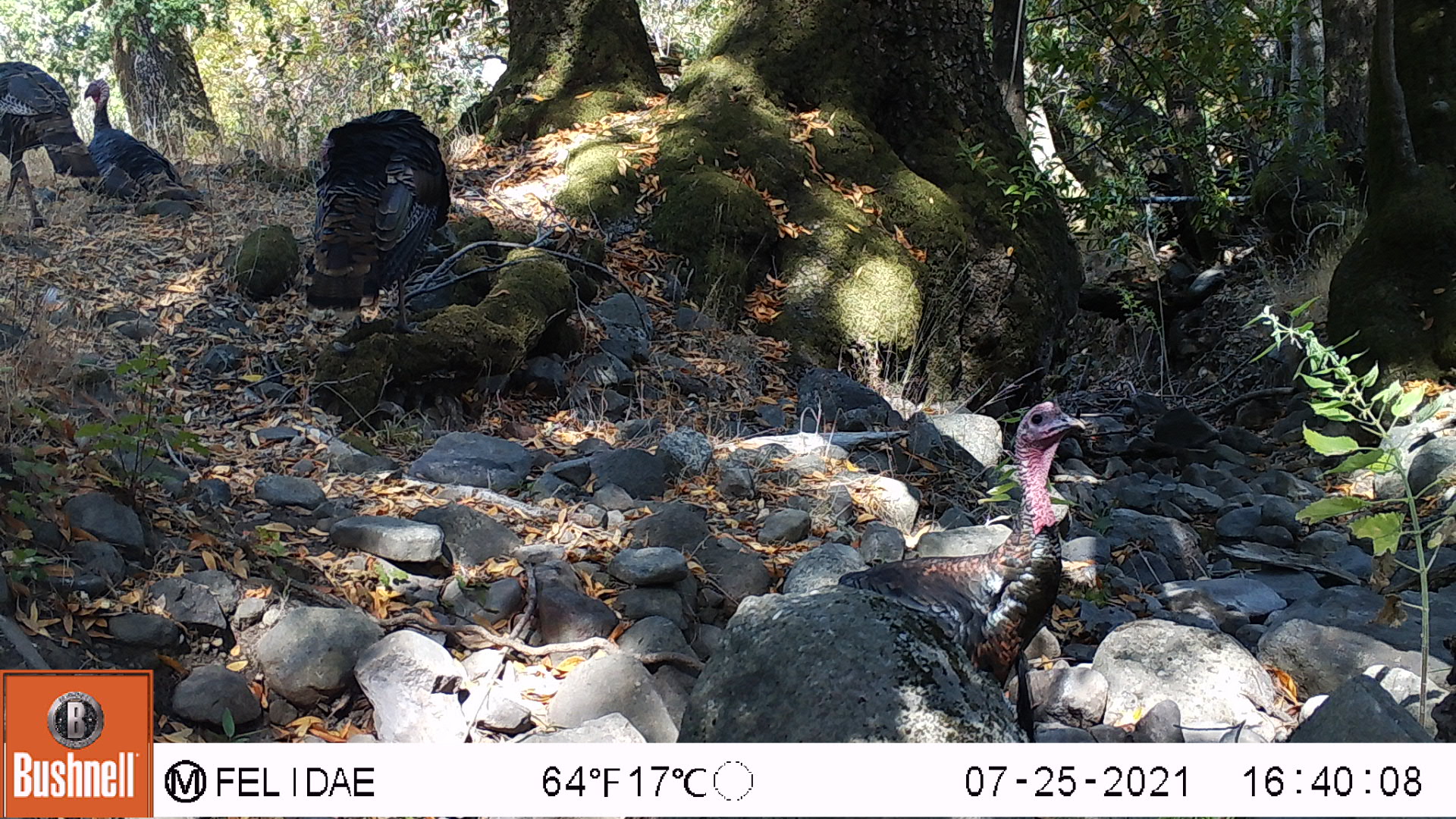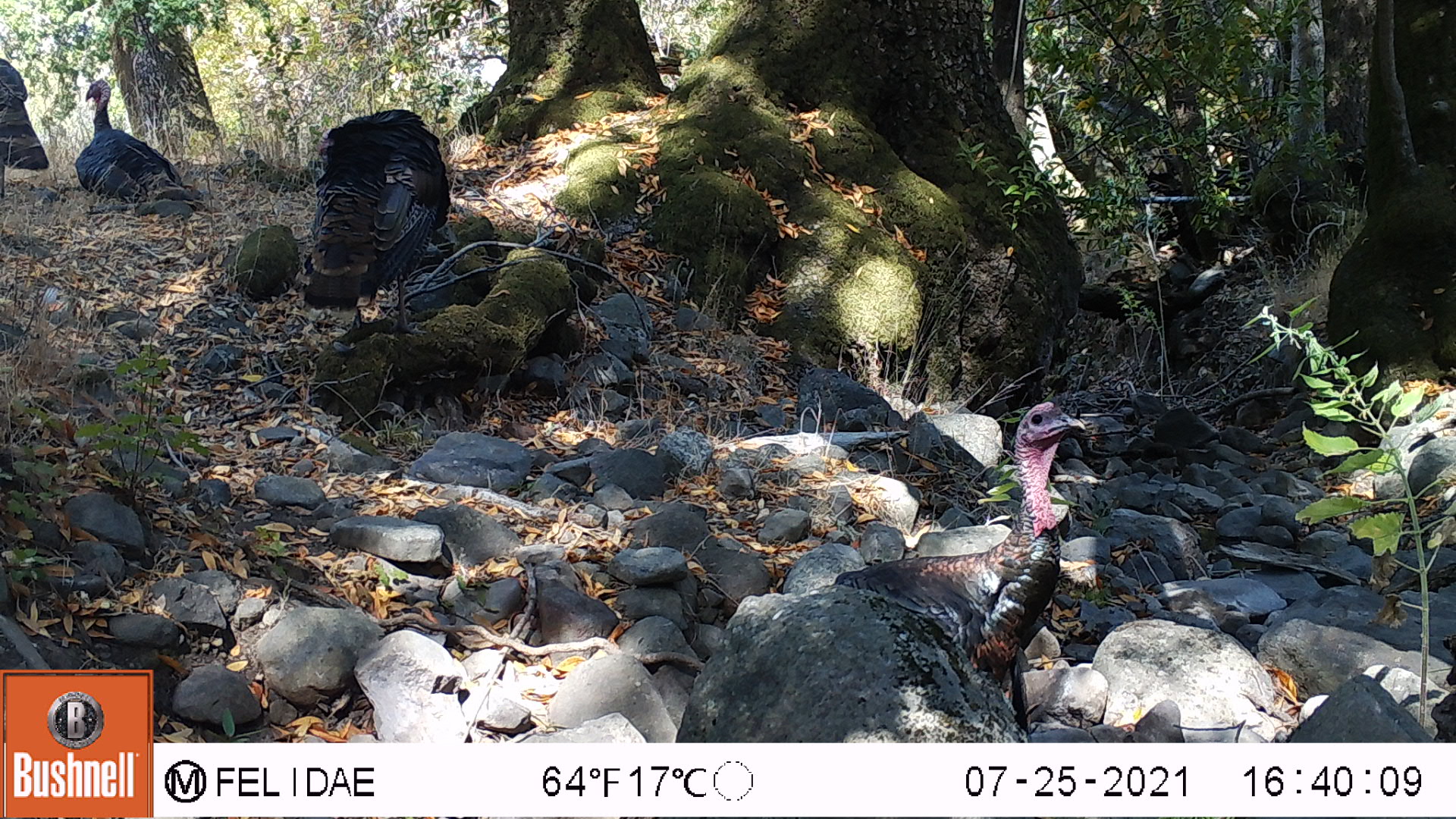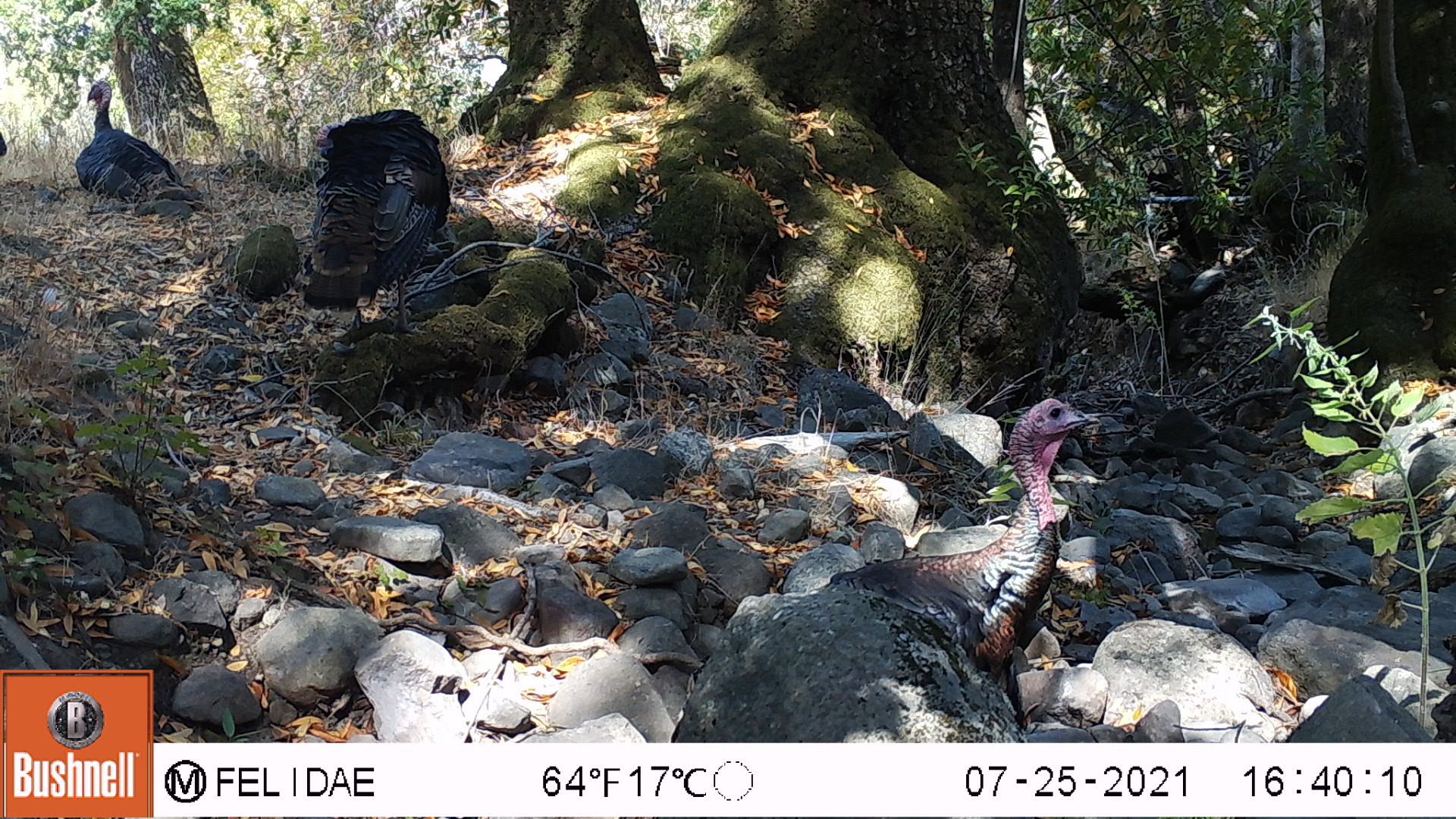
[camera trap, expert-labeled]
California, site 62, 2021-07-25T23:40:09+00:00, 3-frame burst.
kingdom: Animalia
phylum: Chordata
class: Aves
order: Galliformes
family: Phasianidae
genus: Meleagris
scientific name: Meleagris gallopavo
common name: turkey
Turkey (Meleagris gallopavo).